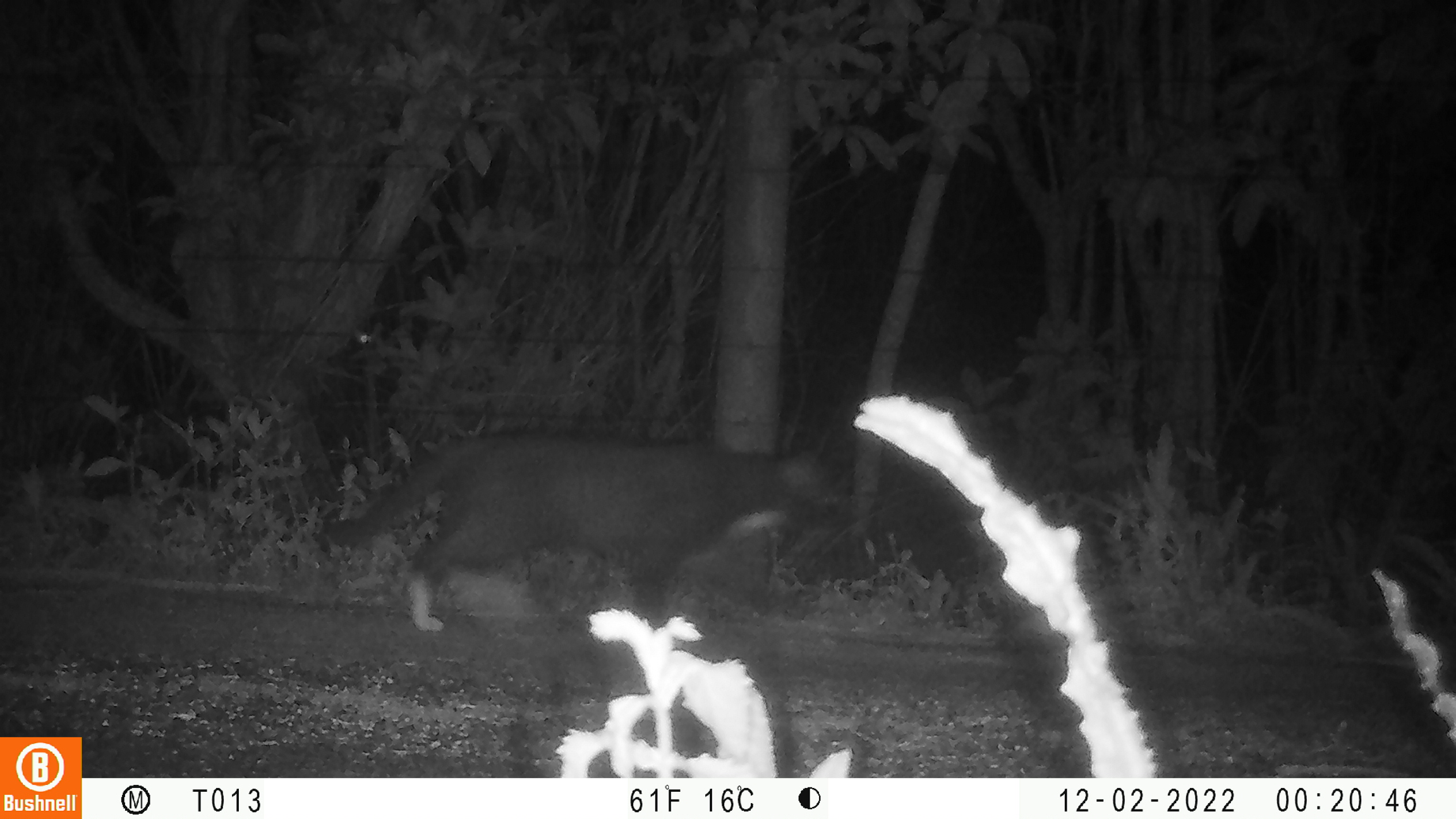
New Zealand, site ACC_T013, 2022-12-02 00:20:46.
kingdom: Animalia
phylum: Chordata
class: Mammalia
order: Carnivora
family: Felidae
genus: Felis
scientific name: Felis catus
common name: domestic cat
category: cat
Cat (domestic cat) (Felis catus).